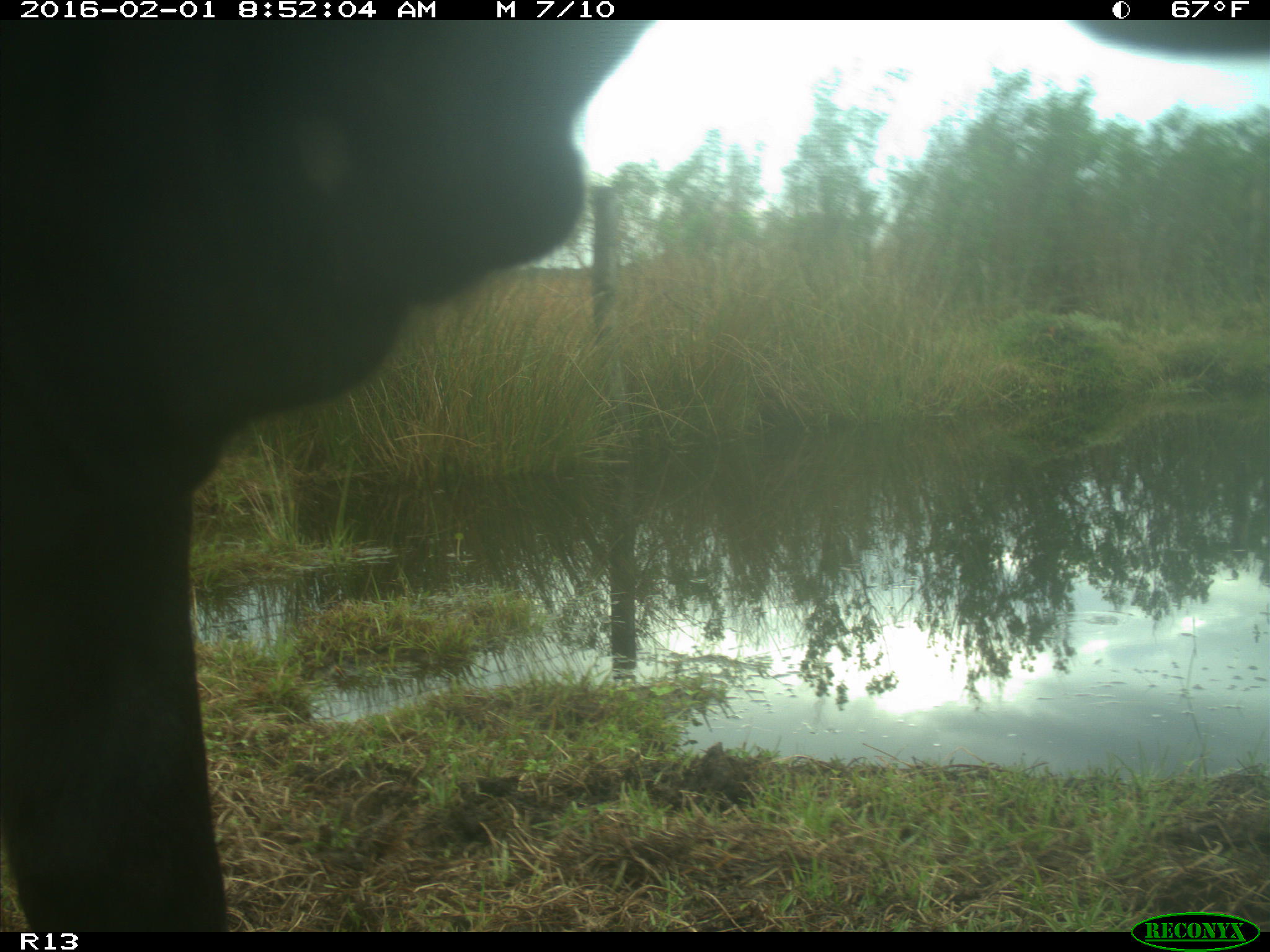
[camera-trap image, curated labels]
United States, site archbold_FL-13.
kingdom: Animalia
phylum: Chordata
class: Mammalia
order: Artiodactyla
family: Bovidae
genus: Bos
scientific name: Bos taurus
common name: domestic cow